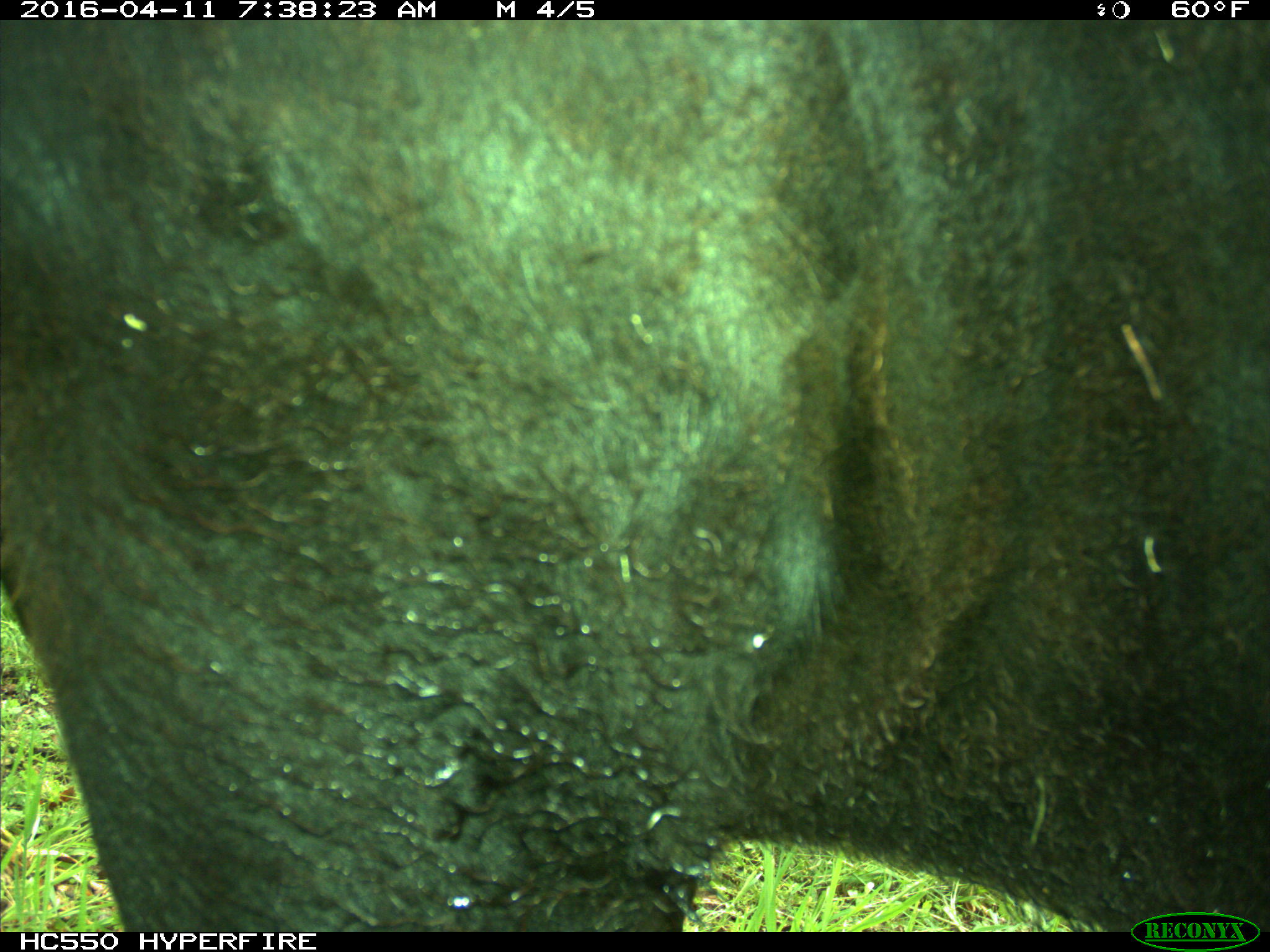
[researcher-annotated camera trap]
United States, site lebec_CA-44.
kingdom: Animalia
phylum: Chordata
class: Mammalia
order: Artiodactyla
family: Bovidae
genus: Bos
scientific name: Bos taurus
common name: domestic cow